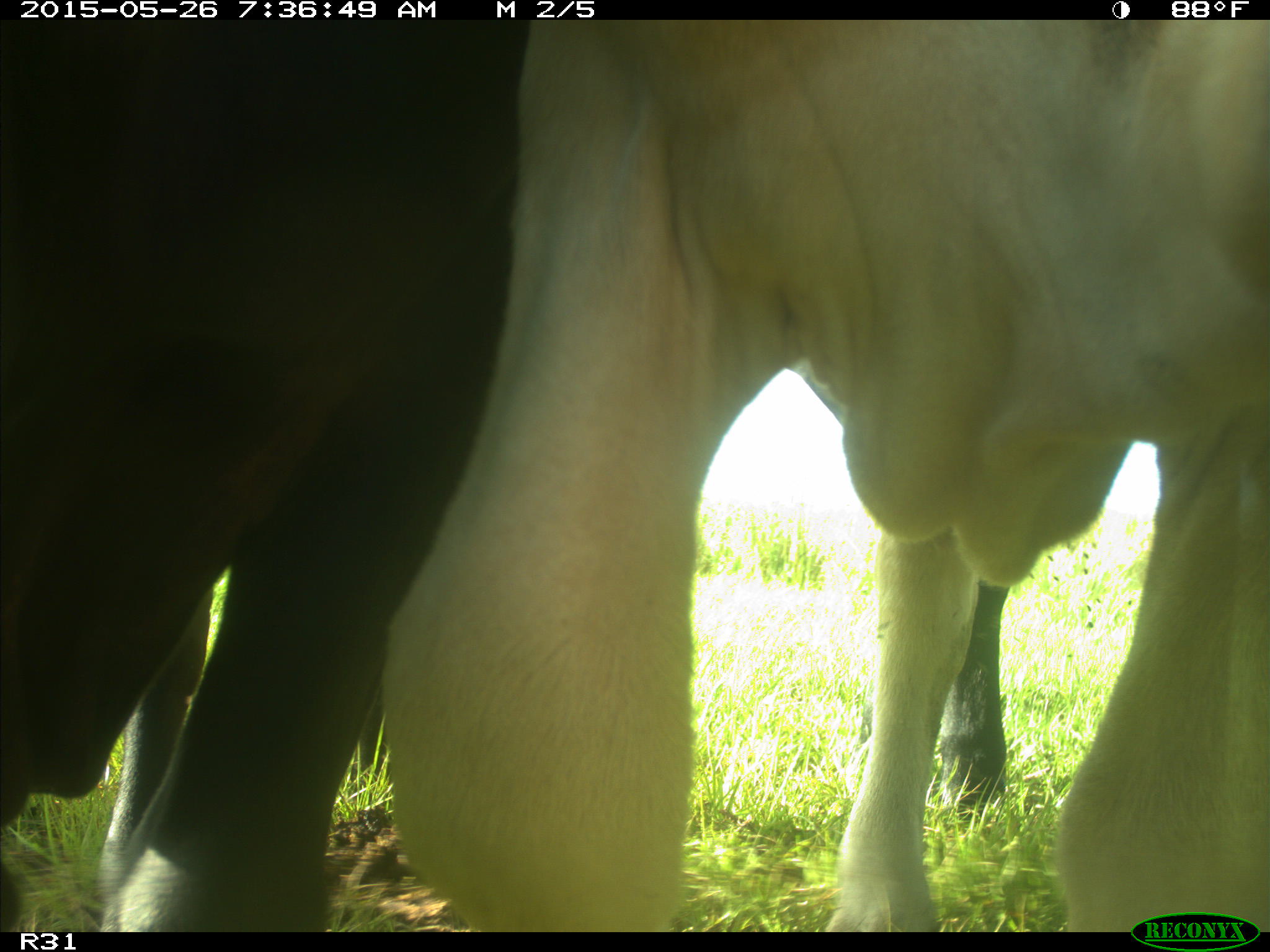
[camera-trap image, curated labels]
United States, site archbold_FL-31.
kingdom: Animalia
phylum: Chordata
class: Mammalia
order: Artiodactyla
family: Bovidae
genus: Bos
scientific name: Bos taurus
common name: domestic cow